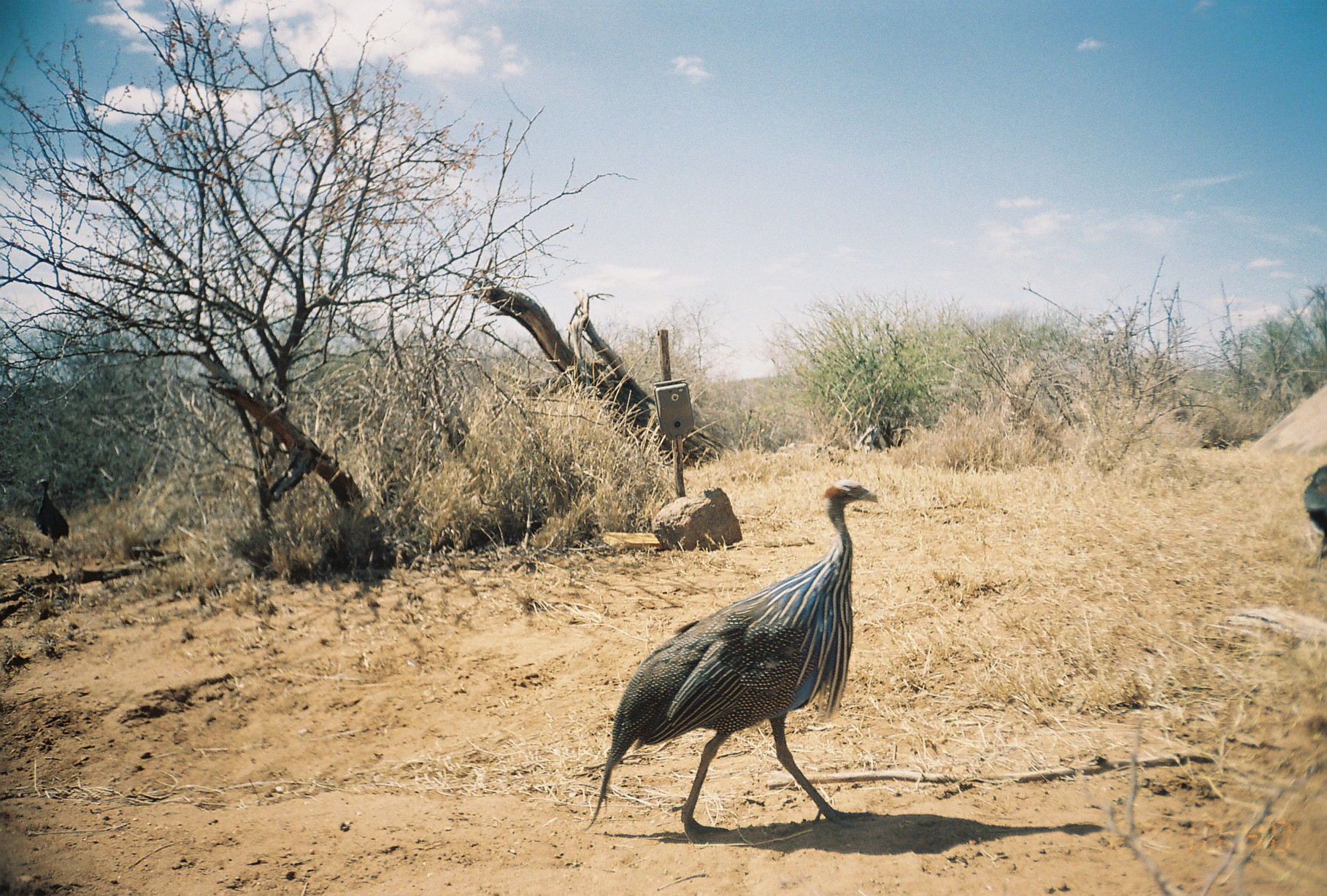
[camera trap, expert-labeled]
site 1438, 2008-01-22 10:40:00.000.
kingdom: Animalia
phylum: Chordata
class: Aves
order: Galliformes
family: Numididae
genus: Acryllium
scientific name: Acryllium vulturinum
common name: vulturine guineafowl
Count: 3.